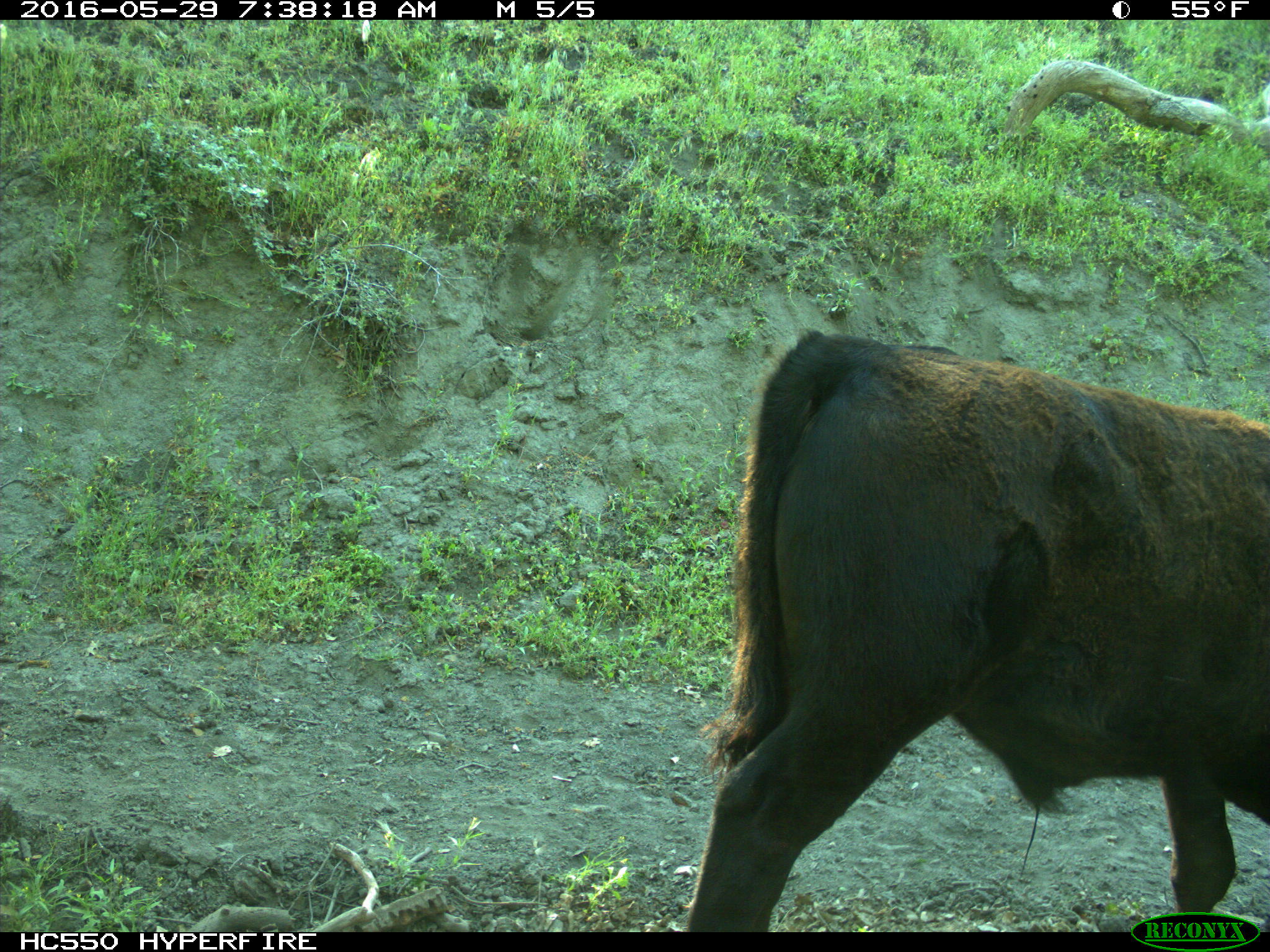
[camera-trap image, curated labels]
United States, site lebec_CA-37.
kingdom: Animalia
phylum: Chordata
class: Mammalia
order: Artiodactyla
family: Bovidae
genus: Bos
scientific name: Bos taurus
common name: domestic cow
Bos taurus (domestic cow).